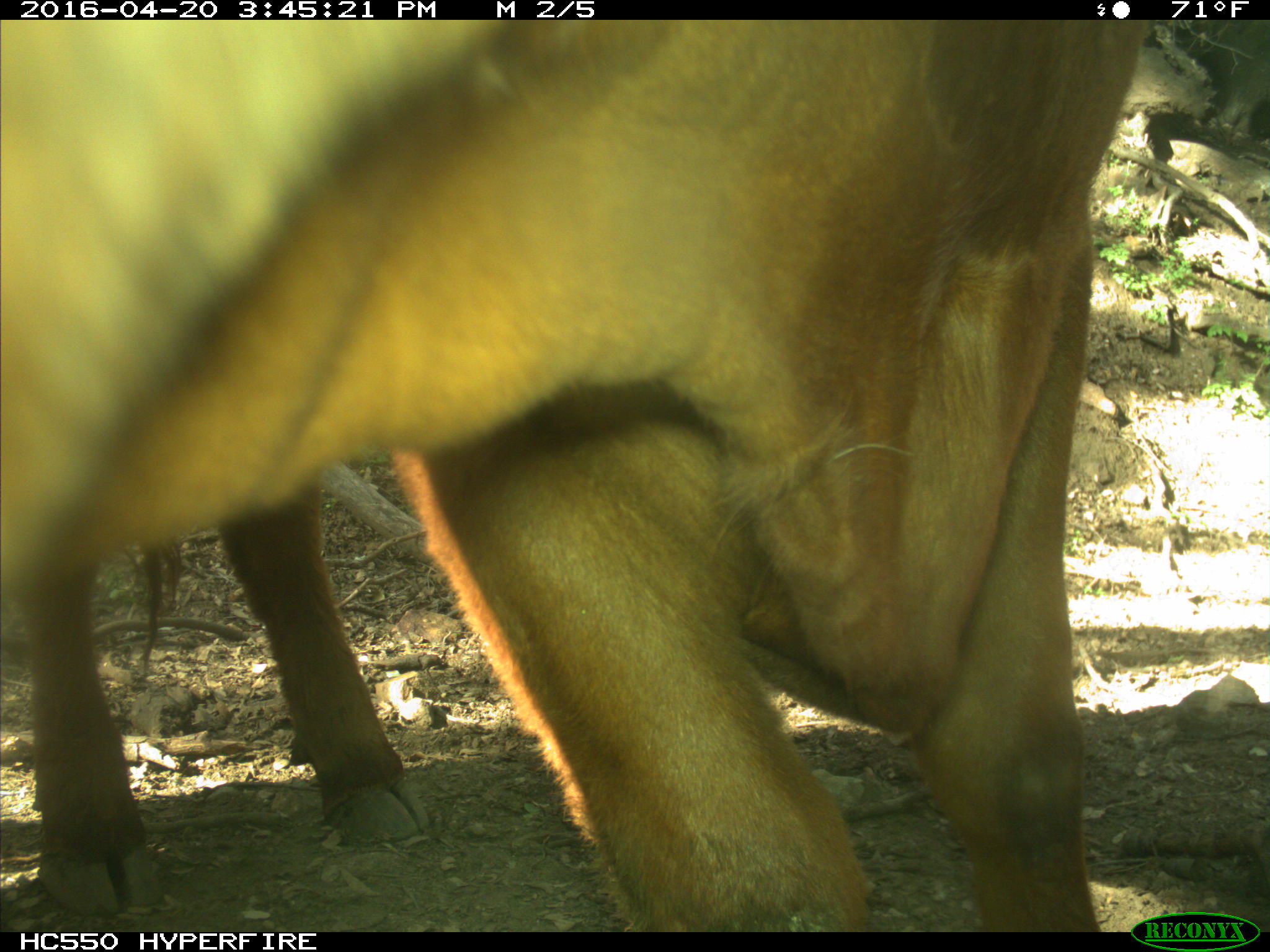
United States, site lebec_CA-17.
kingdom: Animalia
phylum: Chordata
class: Mammalia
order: Artiodactyla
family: Bovidae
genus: Bos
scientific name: Bos taurus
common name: domestic cow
Bos taurus (domestic cow).